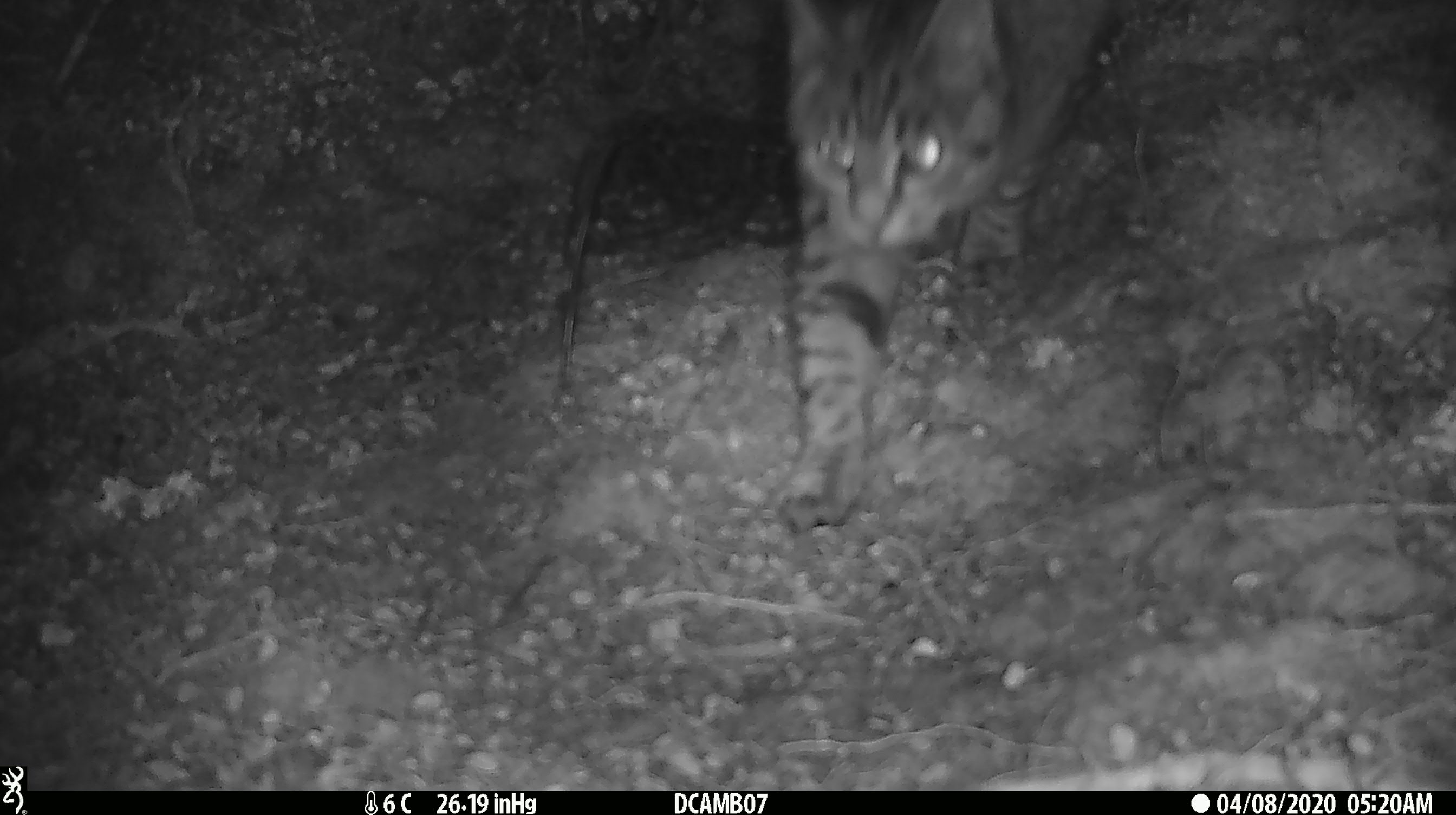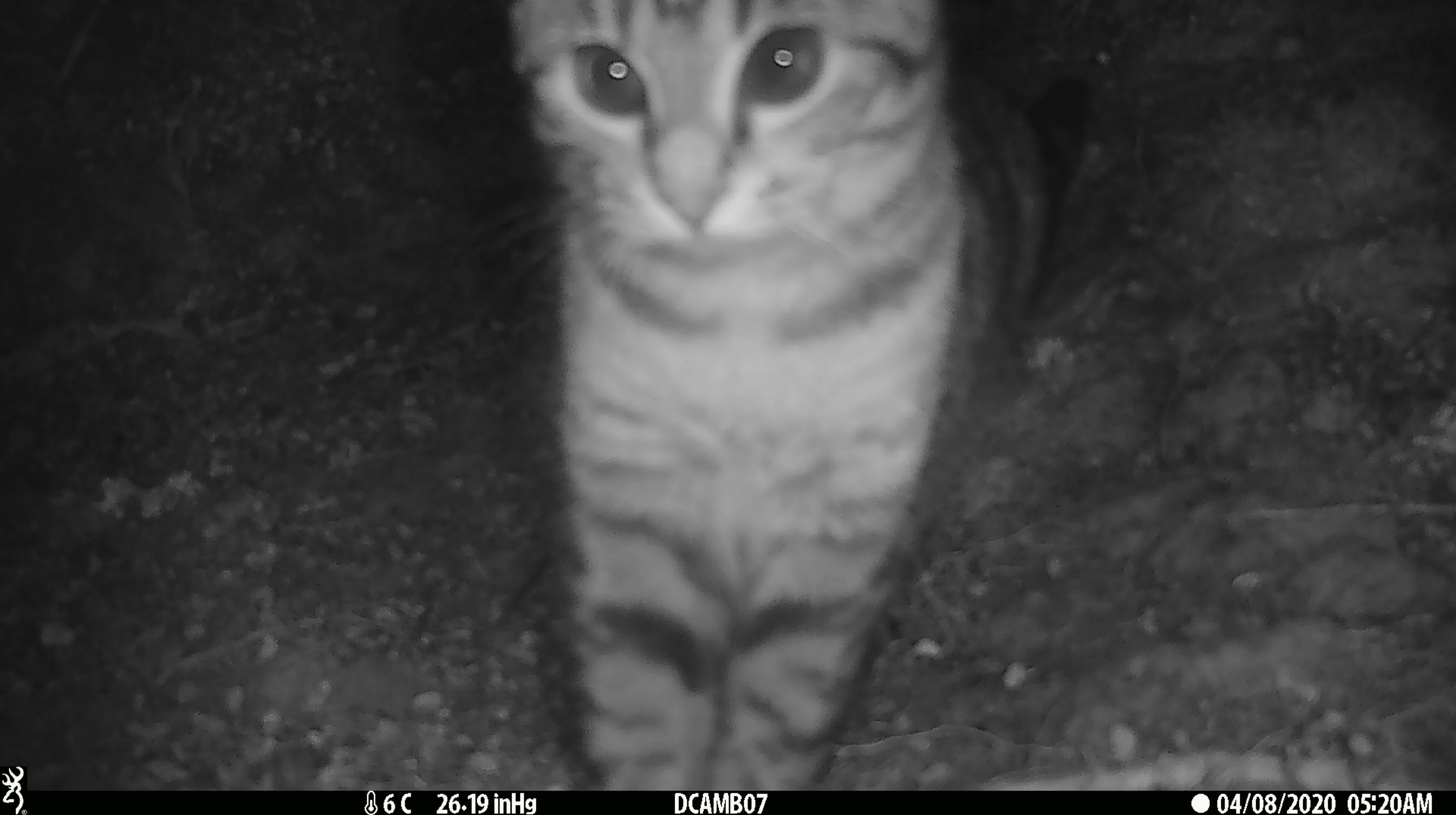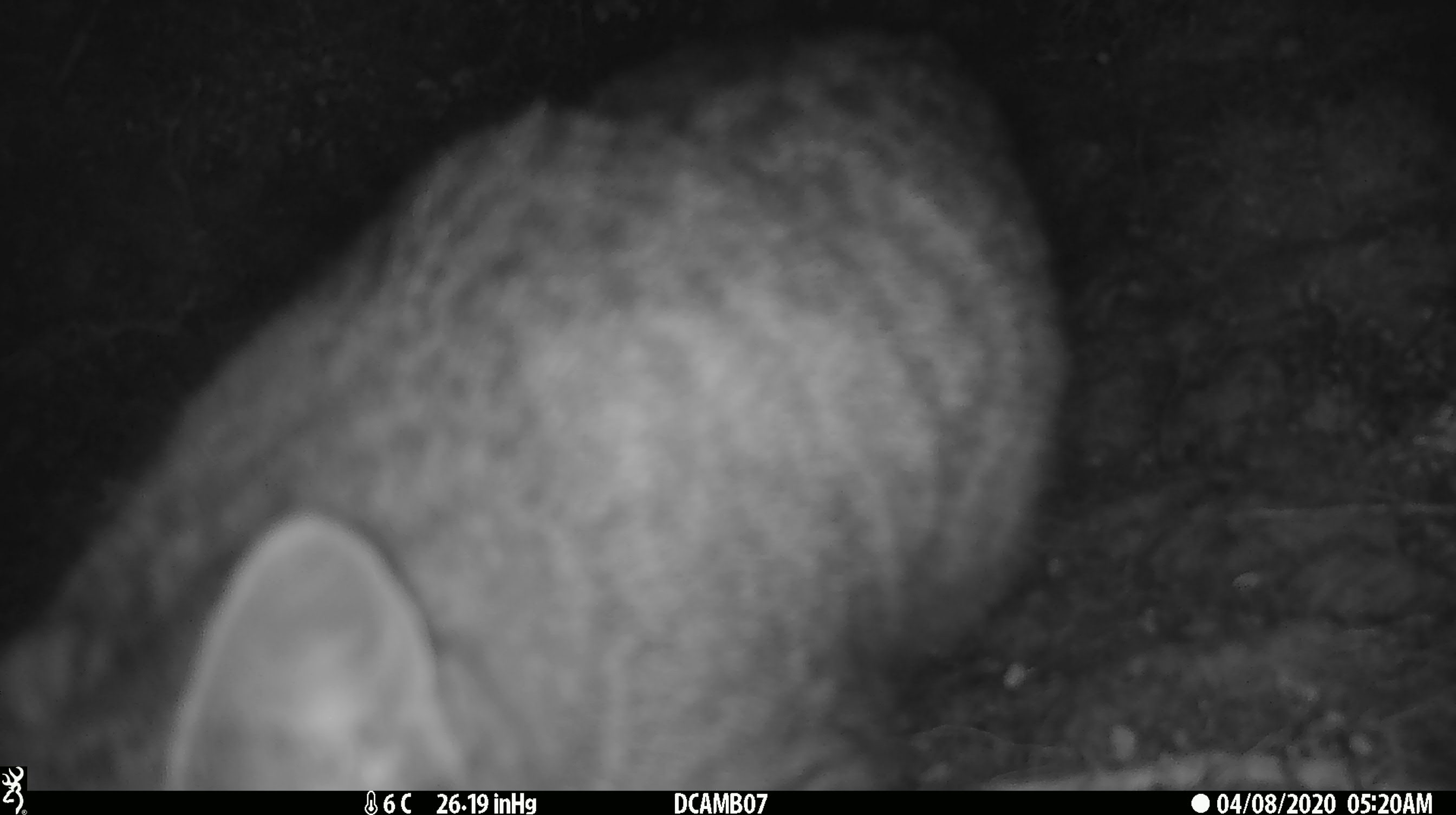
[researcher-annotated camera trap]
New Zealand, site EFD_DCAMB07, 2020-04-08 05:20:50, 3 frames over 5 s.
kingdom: Animalia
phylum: Chordata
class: Mammalia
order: Carnivora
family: Felidae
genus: Felis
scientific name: Felis catus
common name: domestic cat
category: cat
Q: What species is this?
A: Cat (domestic cat) (Felis catus).